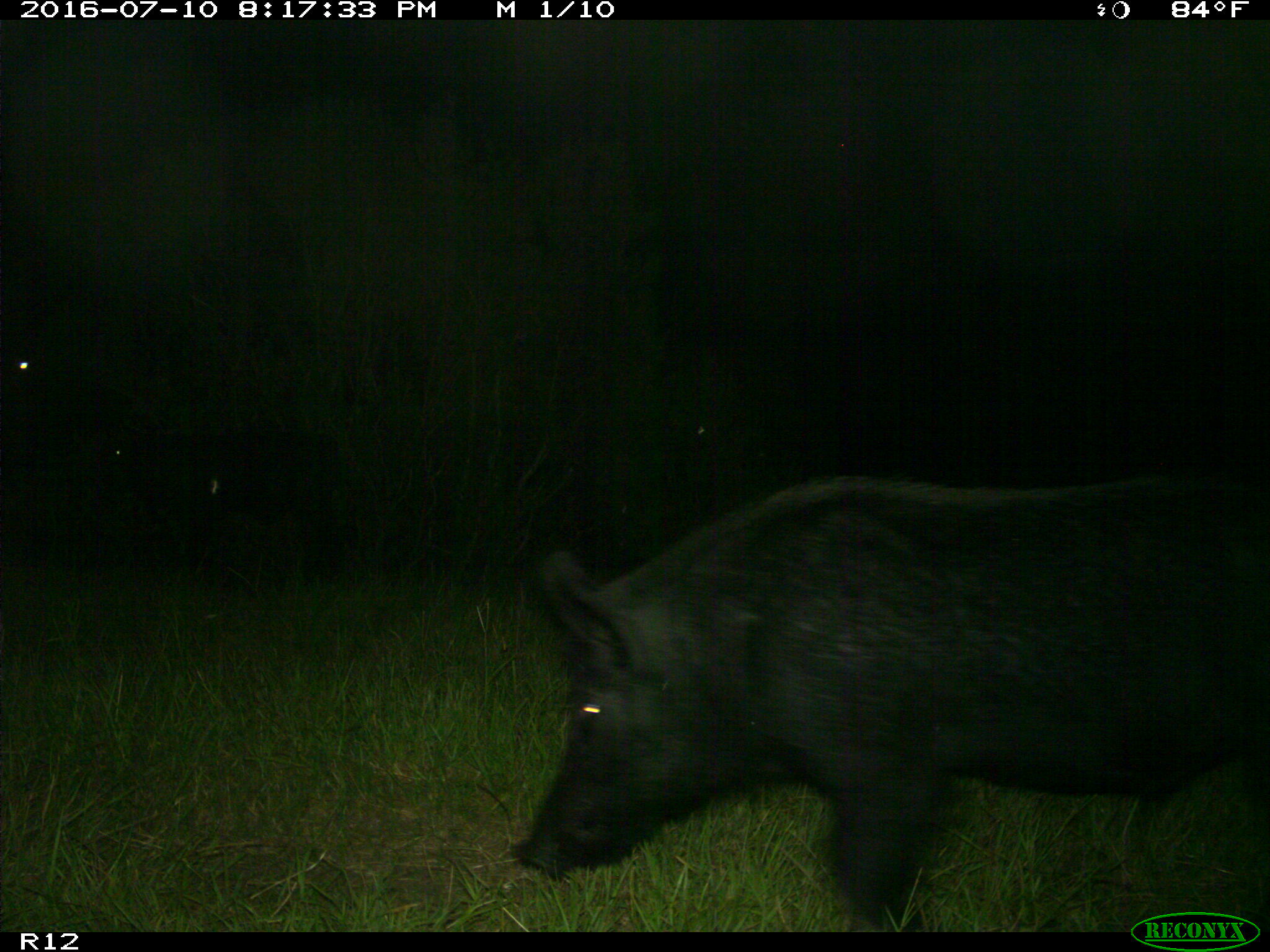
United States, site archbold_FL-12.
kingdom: Animalia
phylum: Chordata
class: Mammalia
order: Artiodactyla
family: Suidae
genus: Sus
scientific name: Sus scrofa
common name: wild boar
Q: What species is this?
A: Sus scrofa (wild boar).